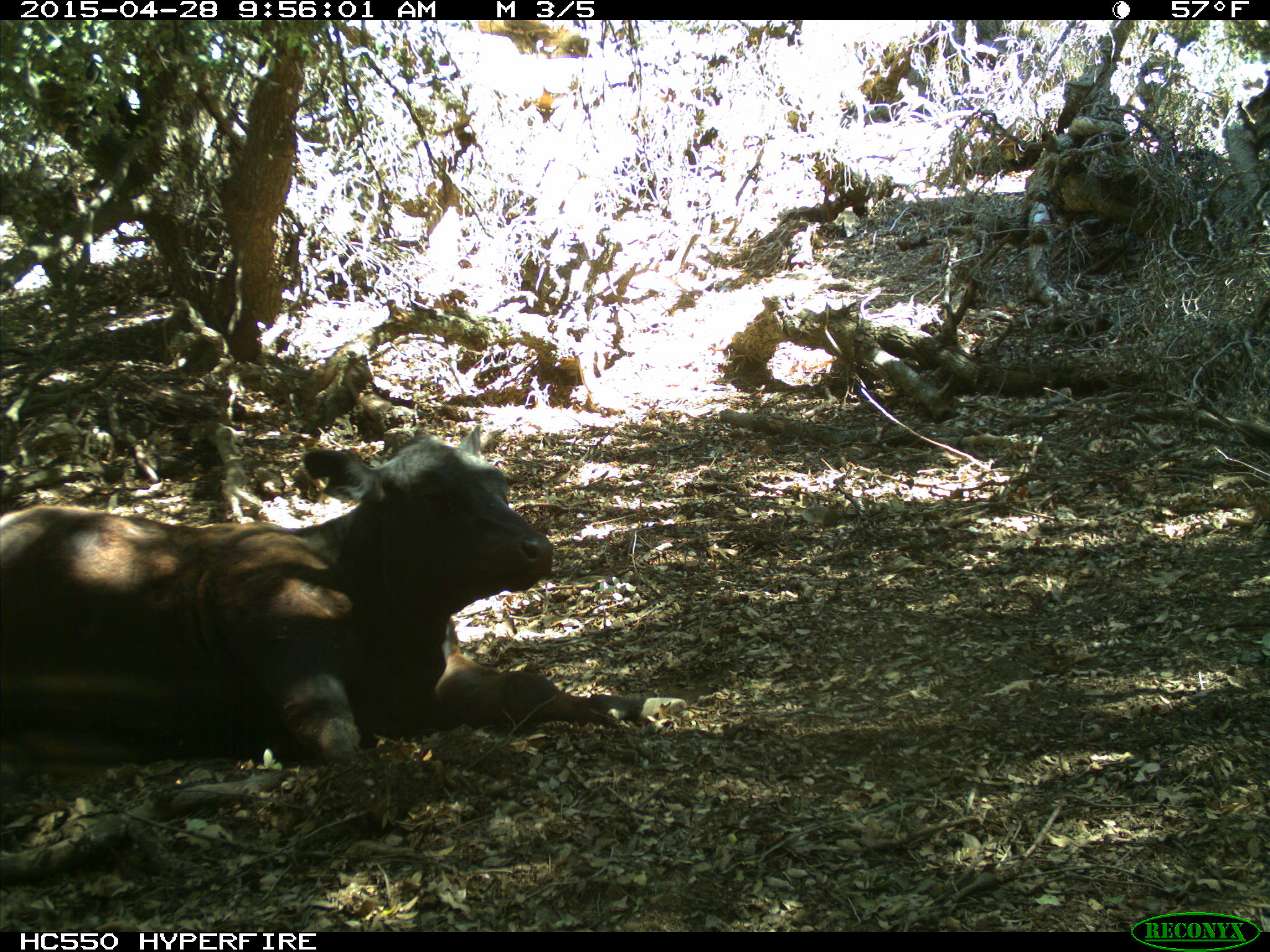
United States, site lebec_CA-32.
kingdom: Animalia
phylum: Chordata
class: Mammalia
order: Artiodactyla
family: Bovidae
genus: Bos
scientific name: Bos taurus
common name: domestic cow